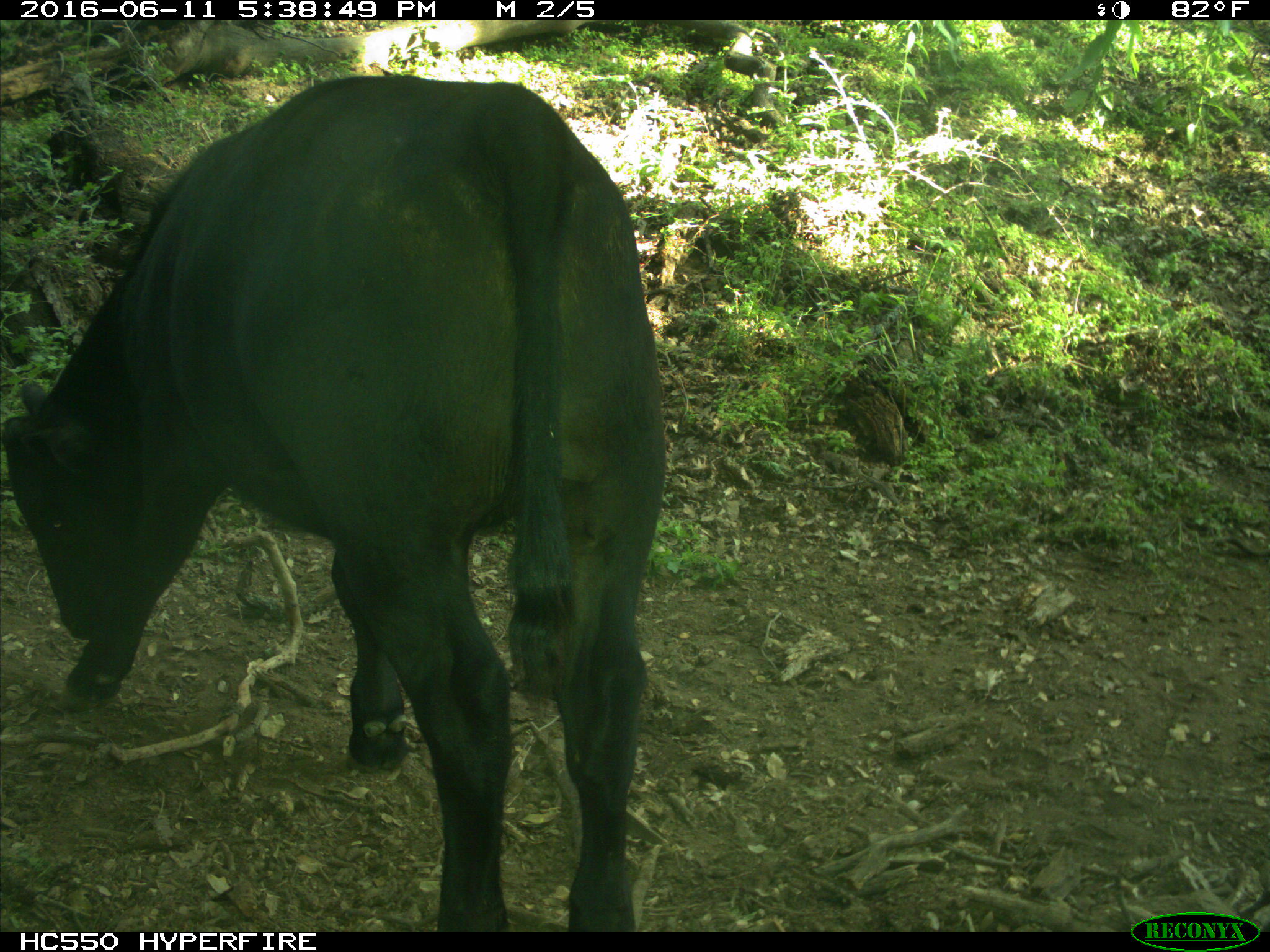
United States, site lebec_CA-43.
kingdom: Animalia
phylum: Chordata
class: Mammalia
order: Artiodactyla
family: Bovidae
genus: Bos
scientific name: Bos taurus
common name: domestic cow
Bos taurus (domestic cow).